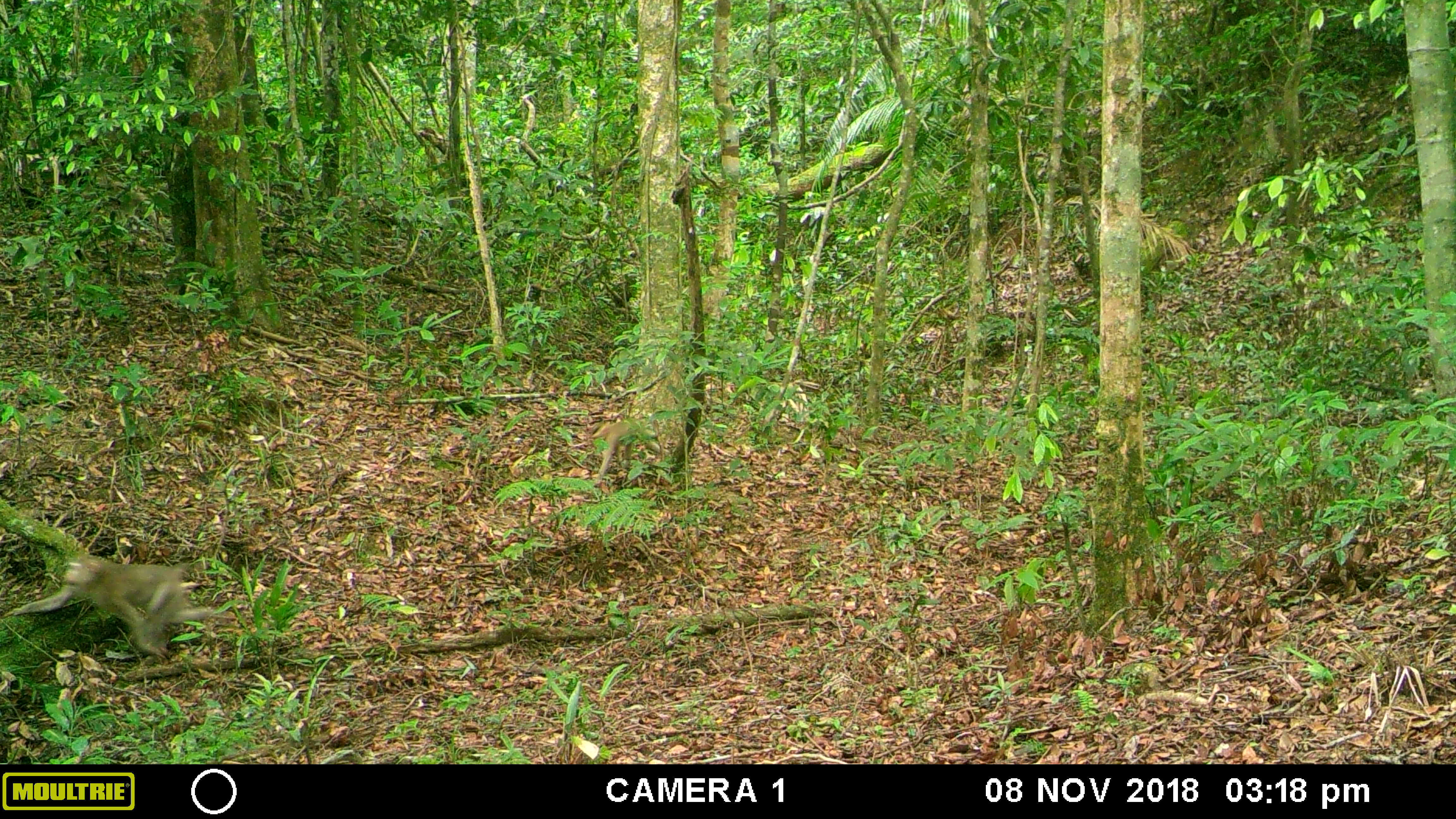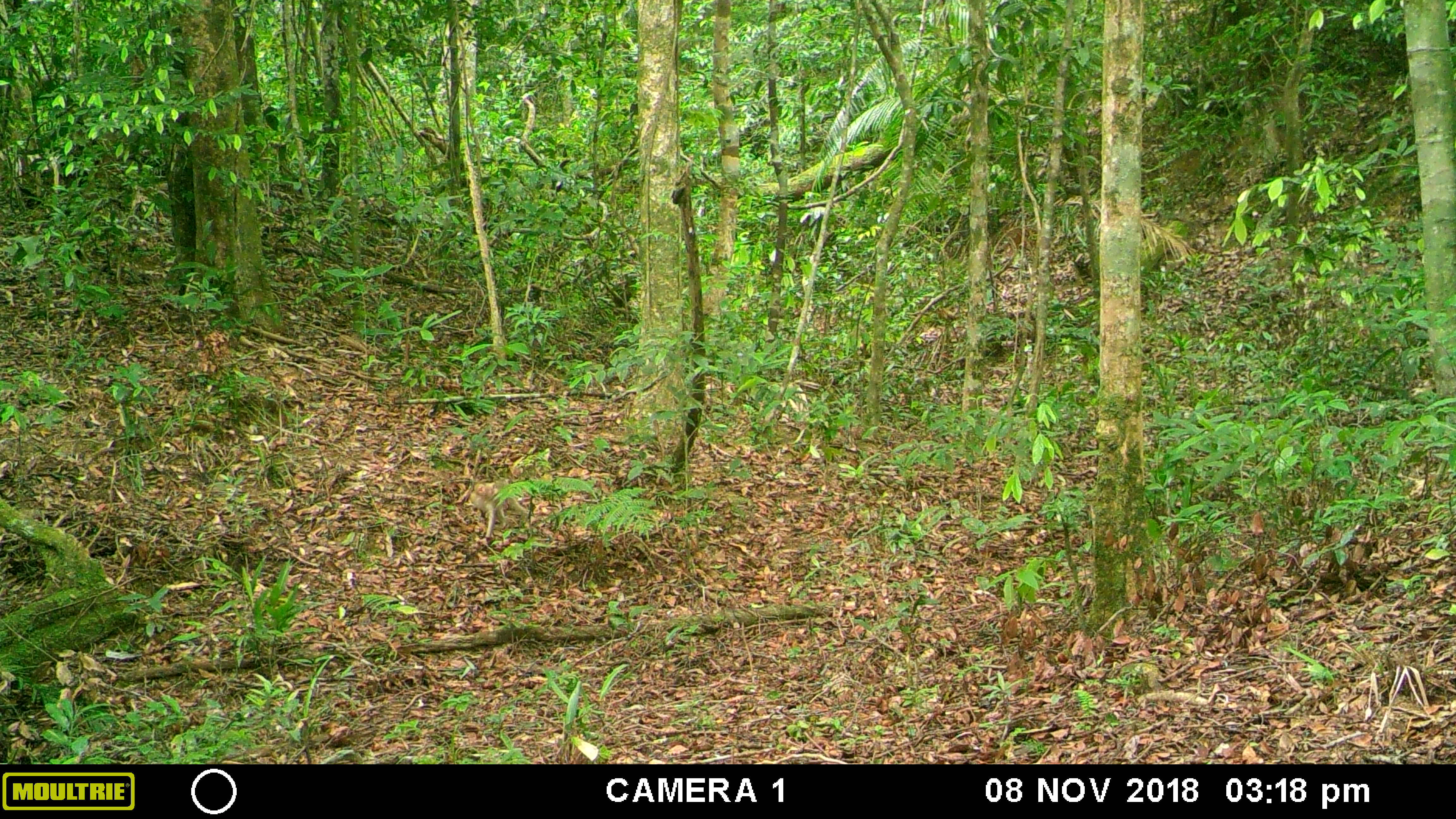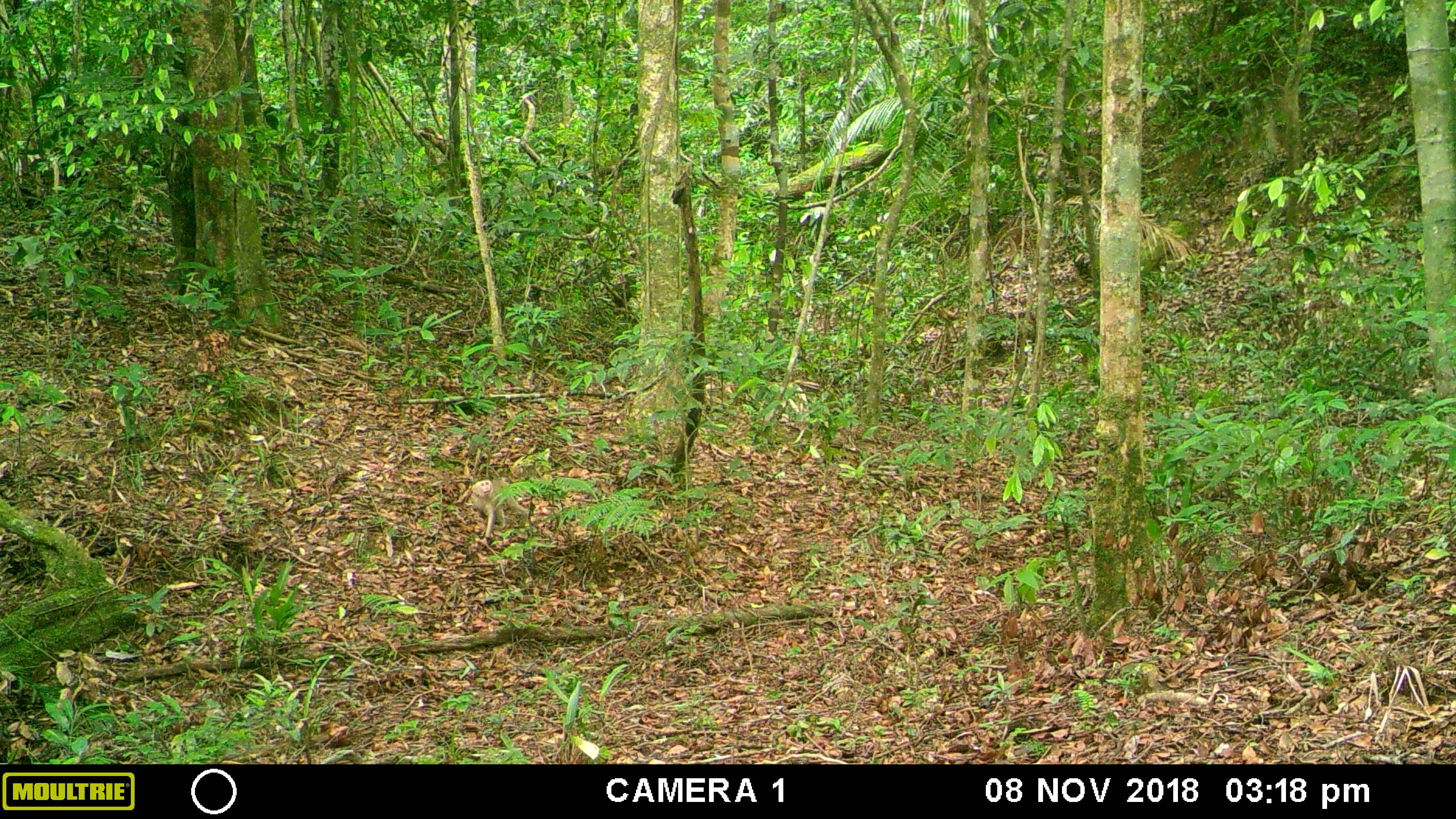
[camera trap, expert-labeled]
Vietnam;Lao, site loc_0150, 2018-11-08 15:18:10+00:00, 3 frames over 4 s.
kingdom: Animalia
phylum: Chordata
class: Mammalia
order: Primates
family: Cercopithecidae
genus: Macaca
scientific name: Macaca nemestrina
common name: pig-tailed macaque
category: pig tailed macaque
Pig tailed macaque (pig-tailed macaque) (Macaca nemestrina). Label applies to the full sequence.